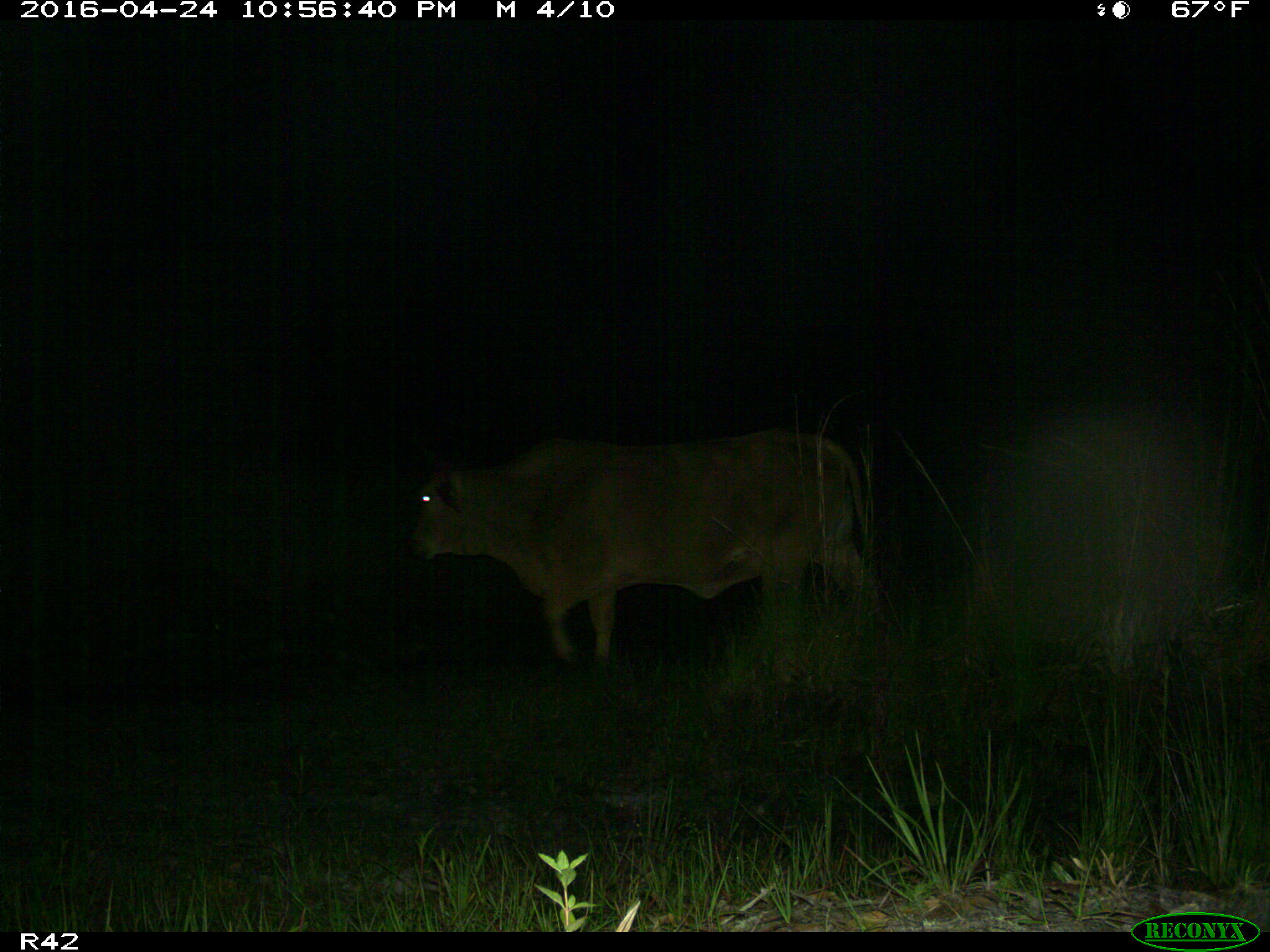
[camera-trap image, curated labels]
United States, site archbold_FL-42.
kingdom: Animalia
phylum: Chordata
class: Mammalia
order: Artiodactyla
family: Bovidae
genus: Bos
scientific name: Bos taurus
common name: domestic cow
Bos taurus (domestic cow).